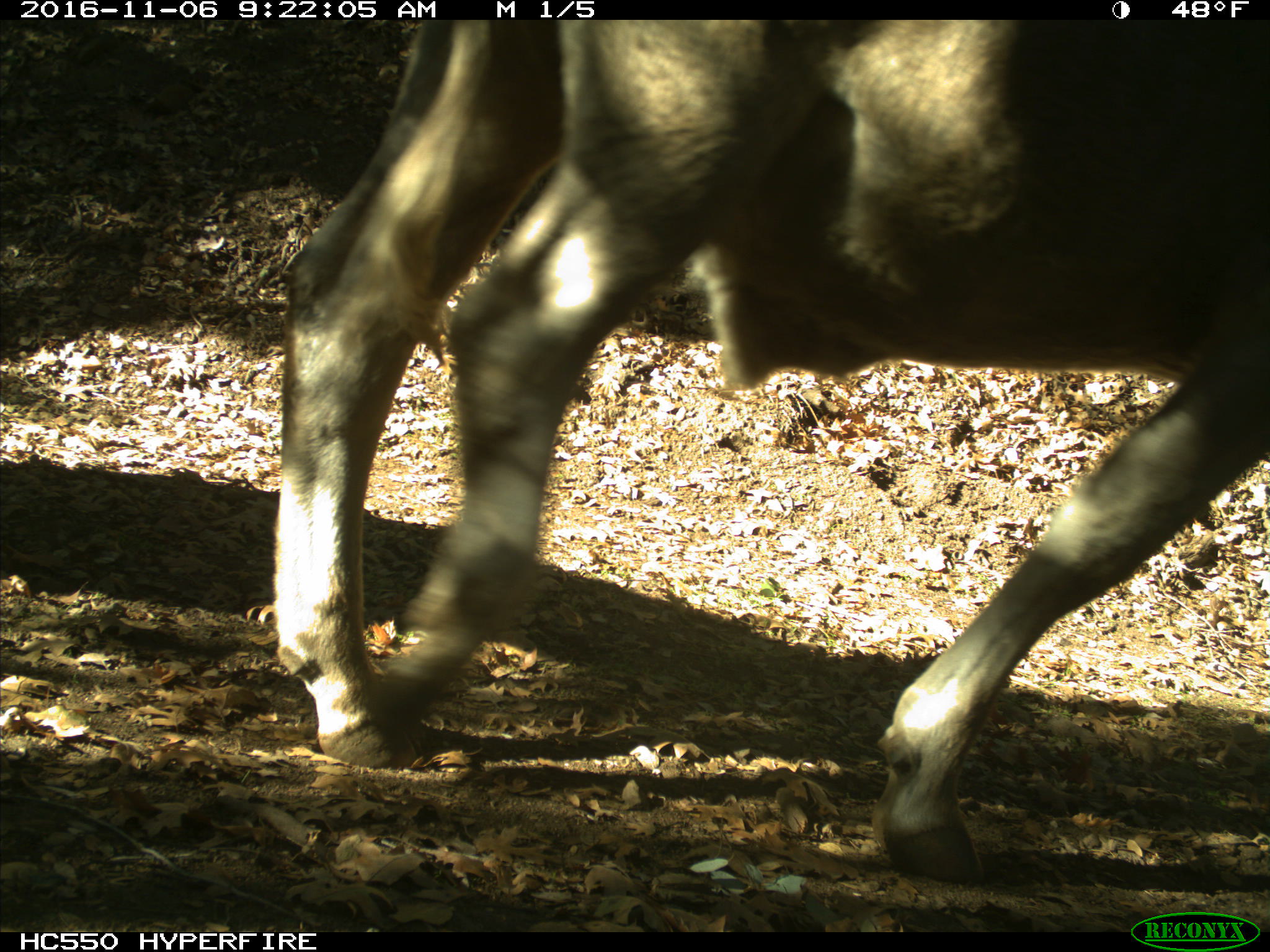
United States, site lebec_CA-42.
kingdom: Animalia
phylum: Chordata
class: Mammalia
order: Artiodactyla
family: Bovidae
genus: Bos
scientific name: Bos taurus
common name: domestic cow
Bos taurus (domestic cow).